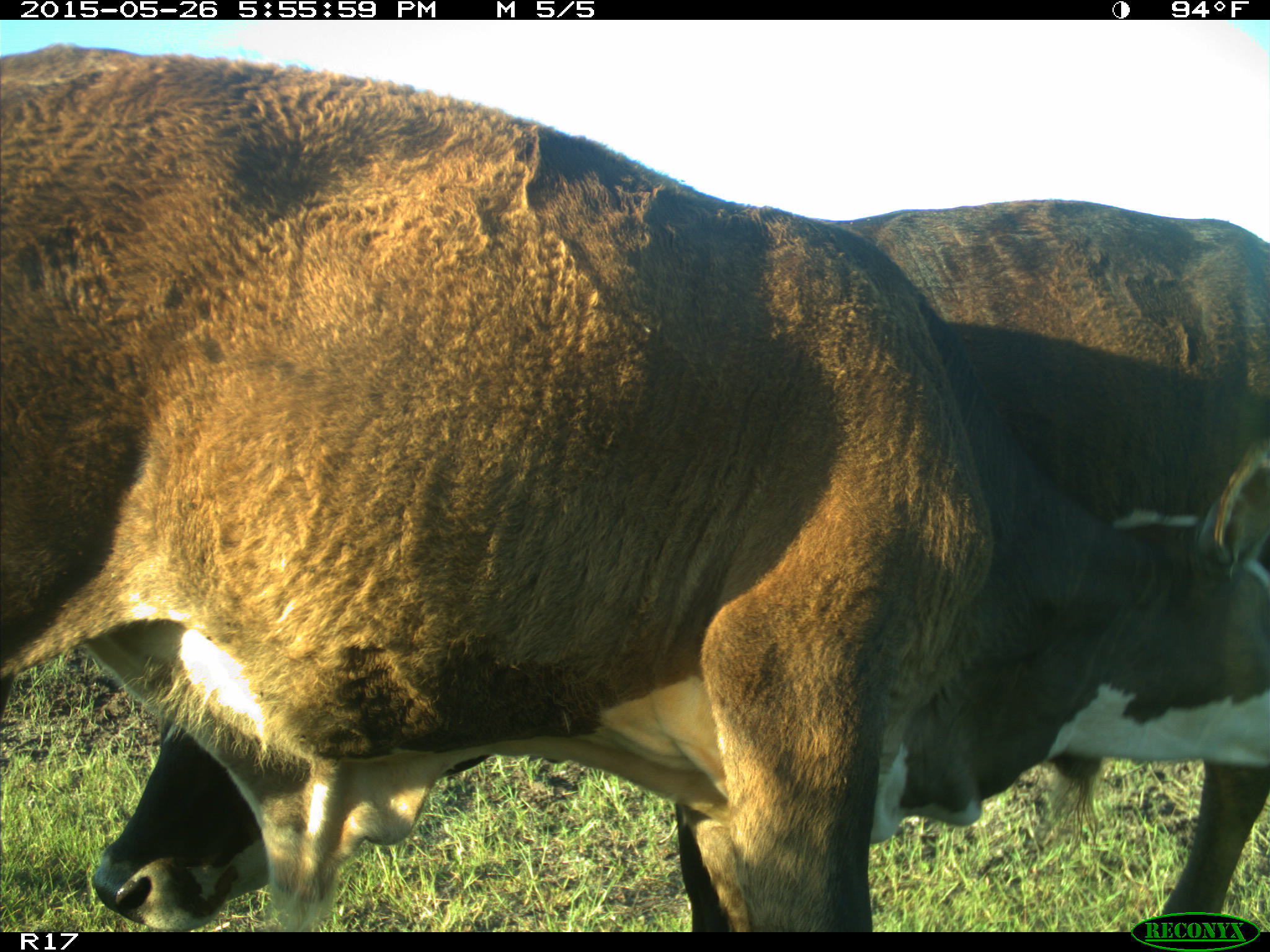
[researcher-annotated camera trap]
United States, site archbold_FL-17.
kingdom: Animalia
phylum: Chordata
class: Mammalia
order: Artiodactyla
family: Bovidae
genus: Bos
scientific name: Bos taurus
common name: domestic cow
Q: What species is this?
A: Bos taurus (domestic cow).